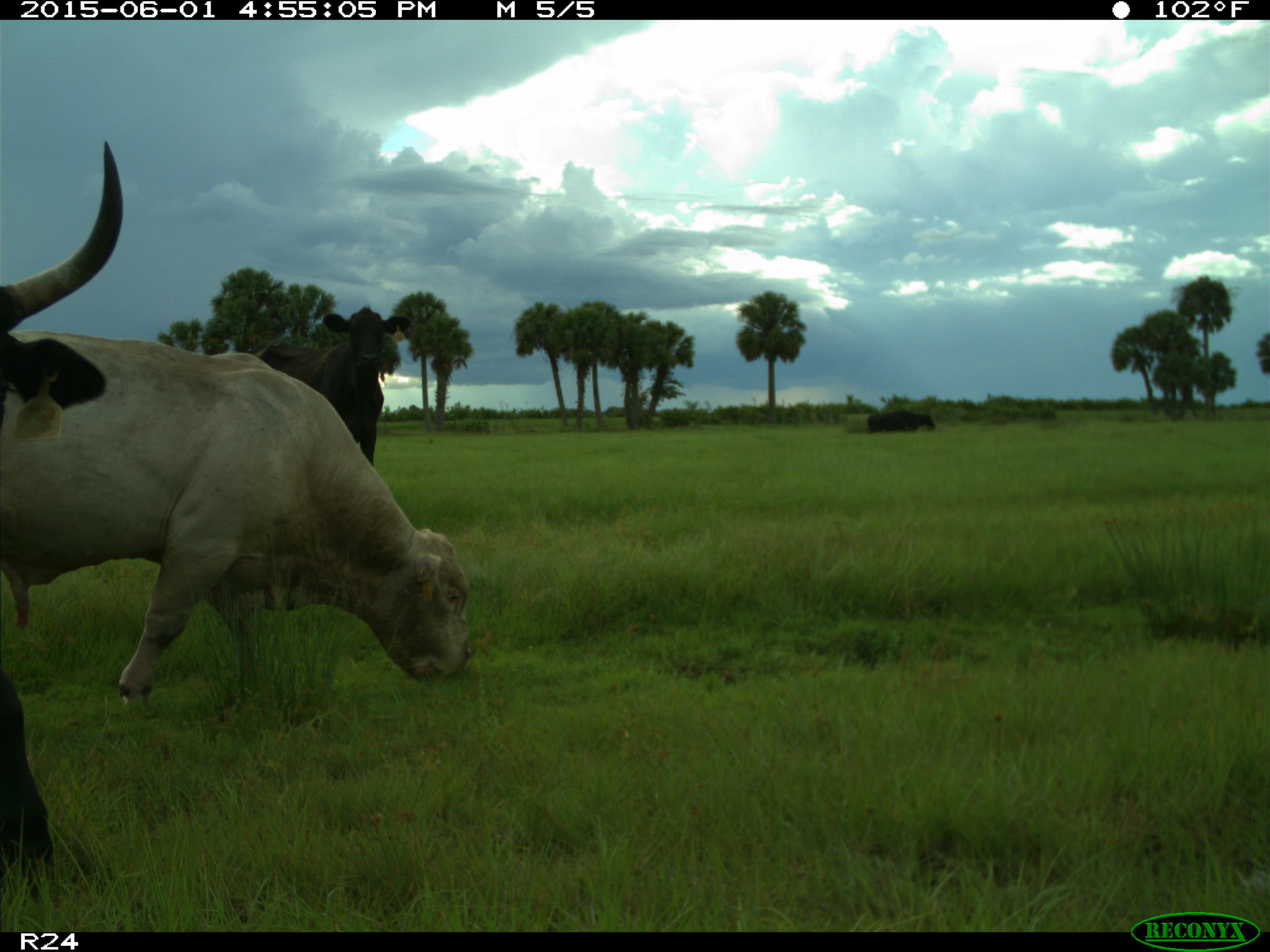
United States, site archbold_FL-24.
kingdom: Animalia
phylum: Chordata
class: Mammalia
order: Artiodactyla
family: Bovidae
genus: Bos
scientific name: Bos taurus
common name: domestic cow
Bos taurus (domestic cow).